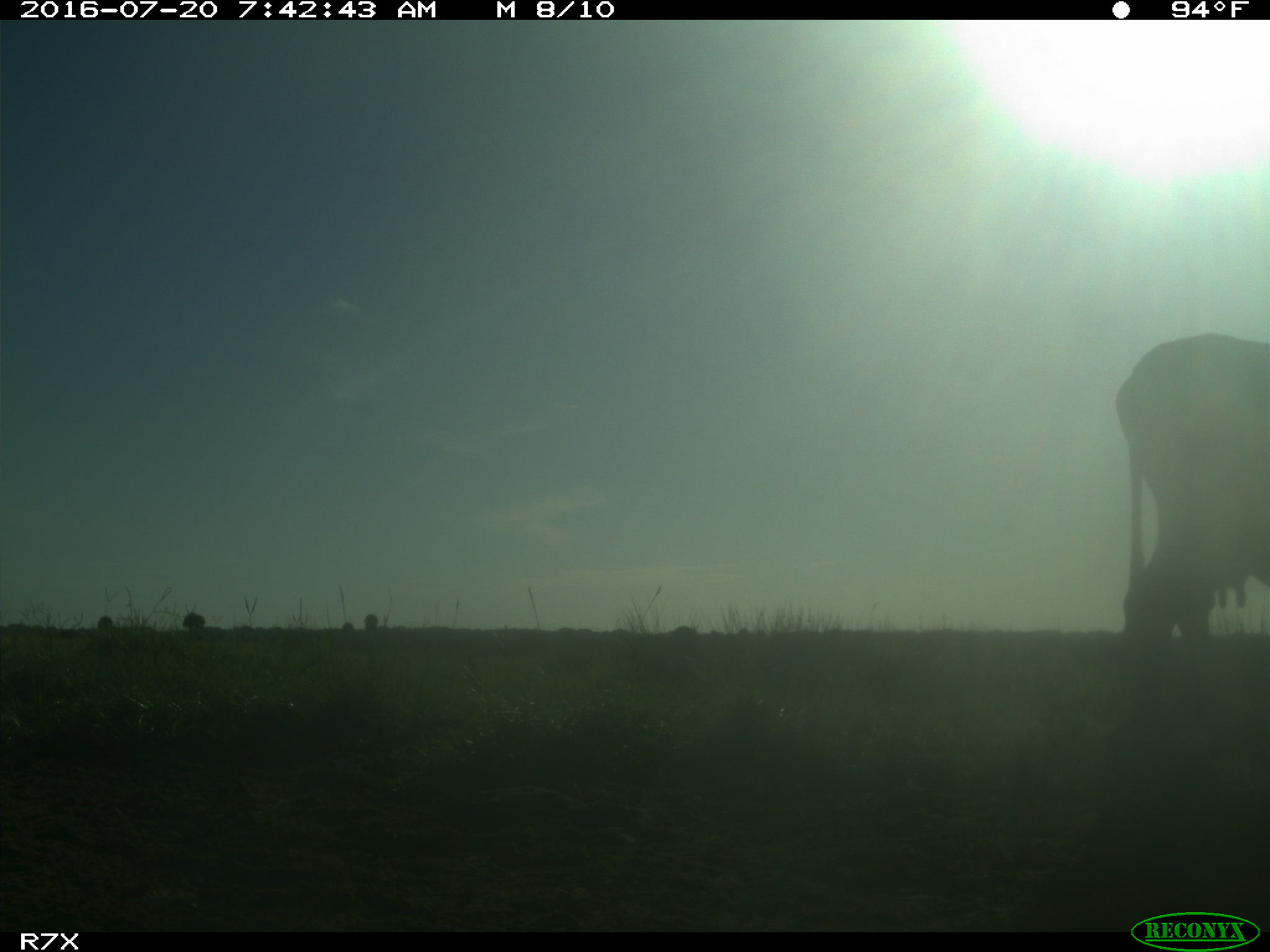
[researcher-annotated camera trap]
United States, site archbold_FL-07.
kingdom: Animalia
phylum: Chordata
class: Mammalia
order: Artiodactyla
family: Bovidae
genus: Bos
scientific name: Bos taurus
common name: domestic cow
Bos taurus (domestic cow).